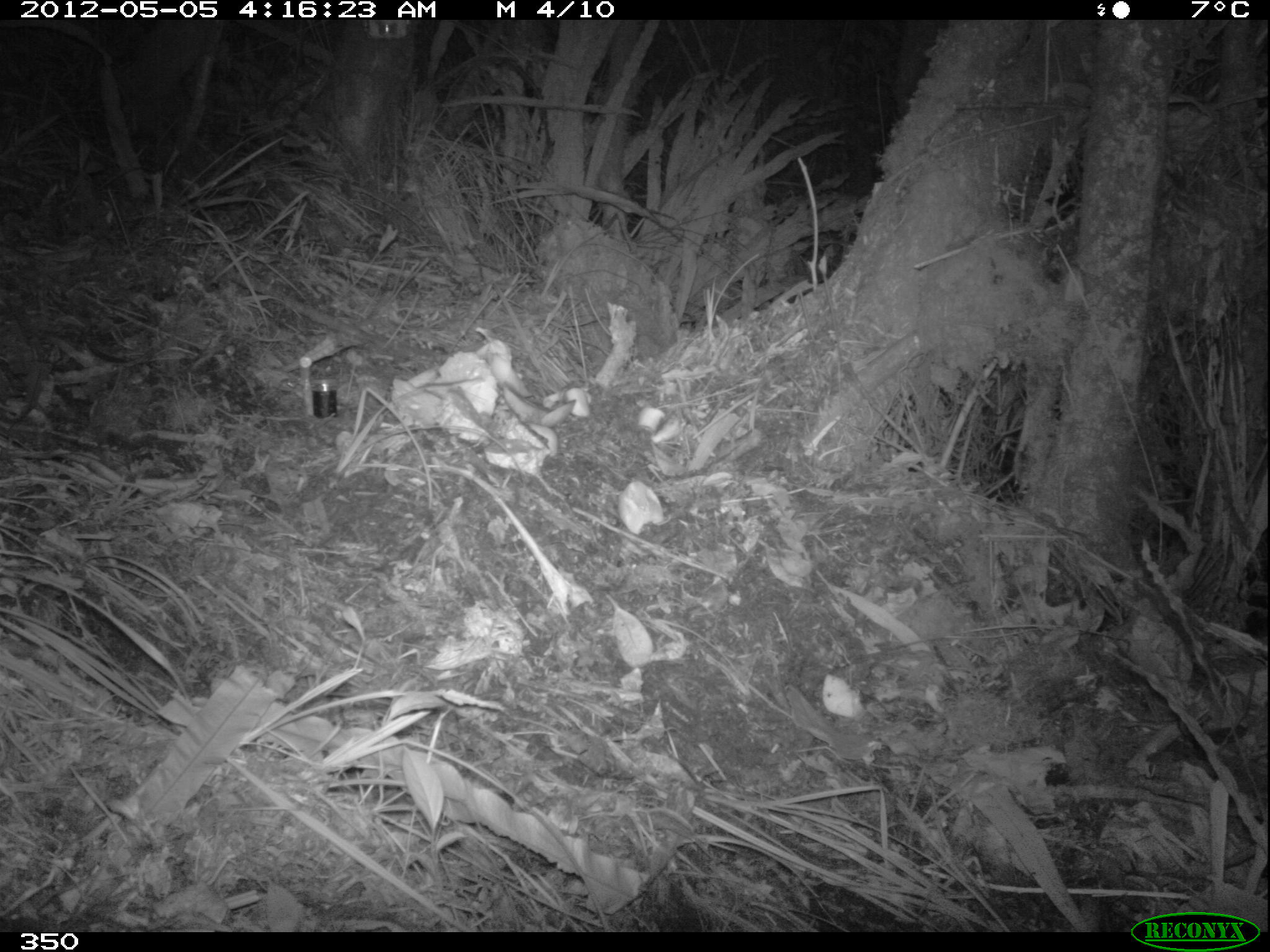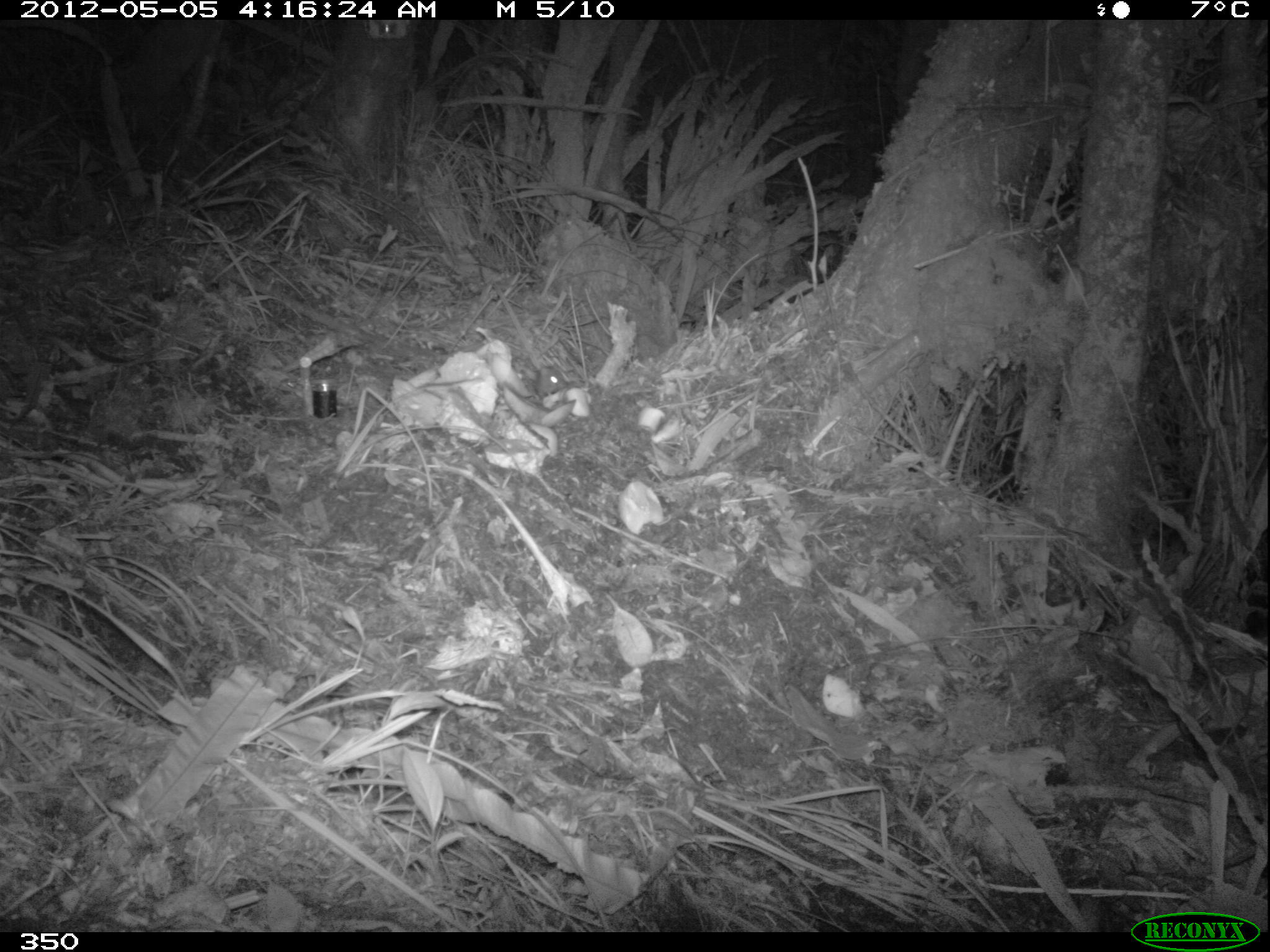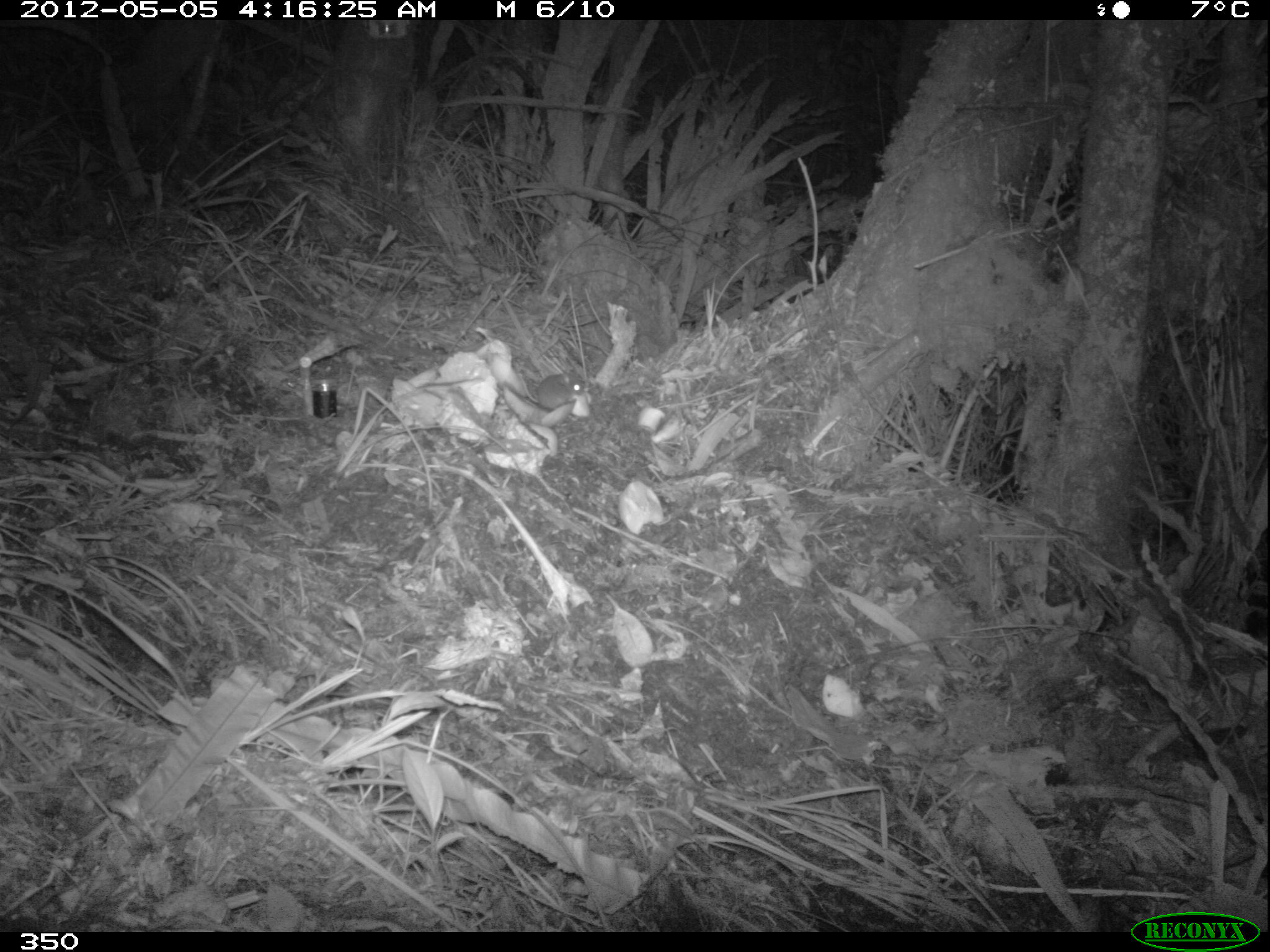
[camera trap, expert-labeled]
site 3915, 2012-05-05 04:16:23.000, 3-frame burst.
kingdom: Animalia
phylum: Chordata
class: Mammalia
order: Rodentia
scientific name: Rodentia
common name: rodents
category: unknown rodent